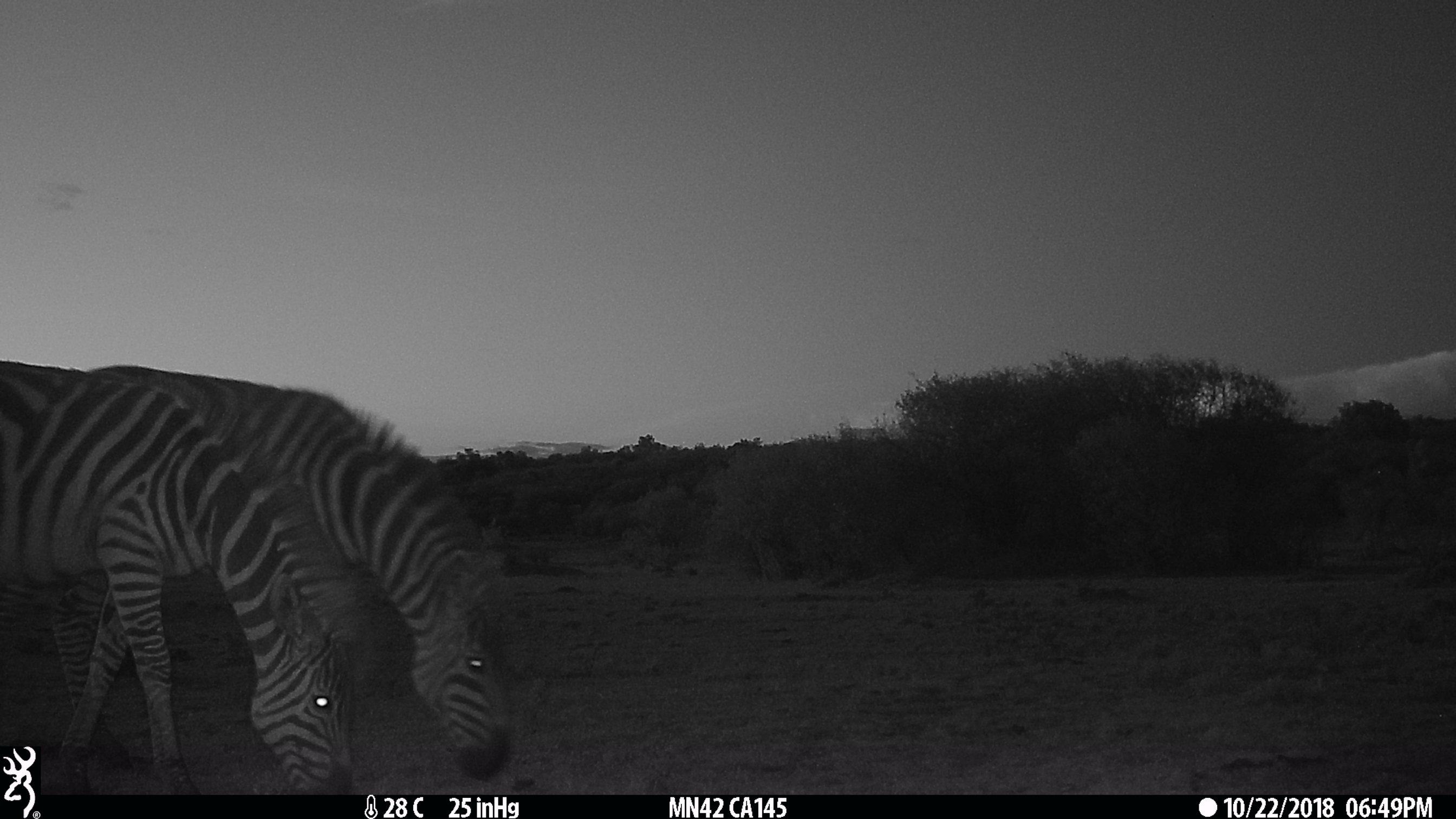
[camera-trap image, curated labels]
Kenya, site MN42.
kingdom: Animalia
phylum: Chordata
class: Mammalia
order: Perissodactyla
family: Equidae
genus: Equus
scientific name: Equus quagga burchellii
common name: burchell's zebra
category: zebra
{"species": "zebra (burchell's zebra) (Equus quagga burchellii)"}